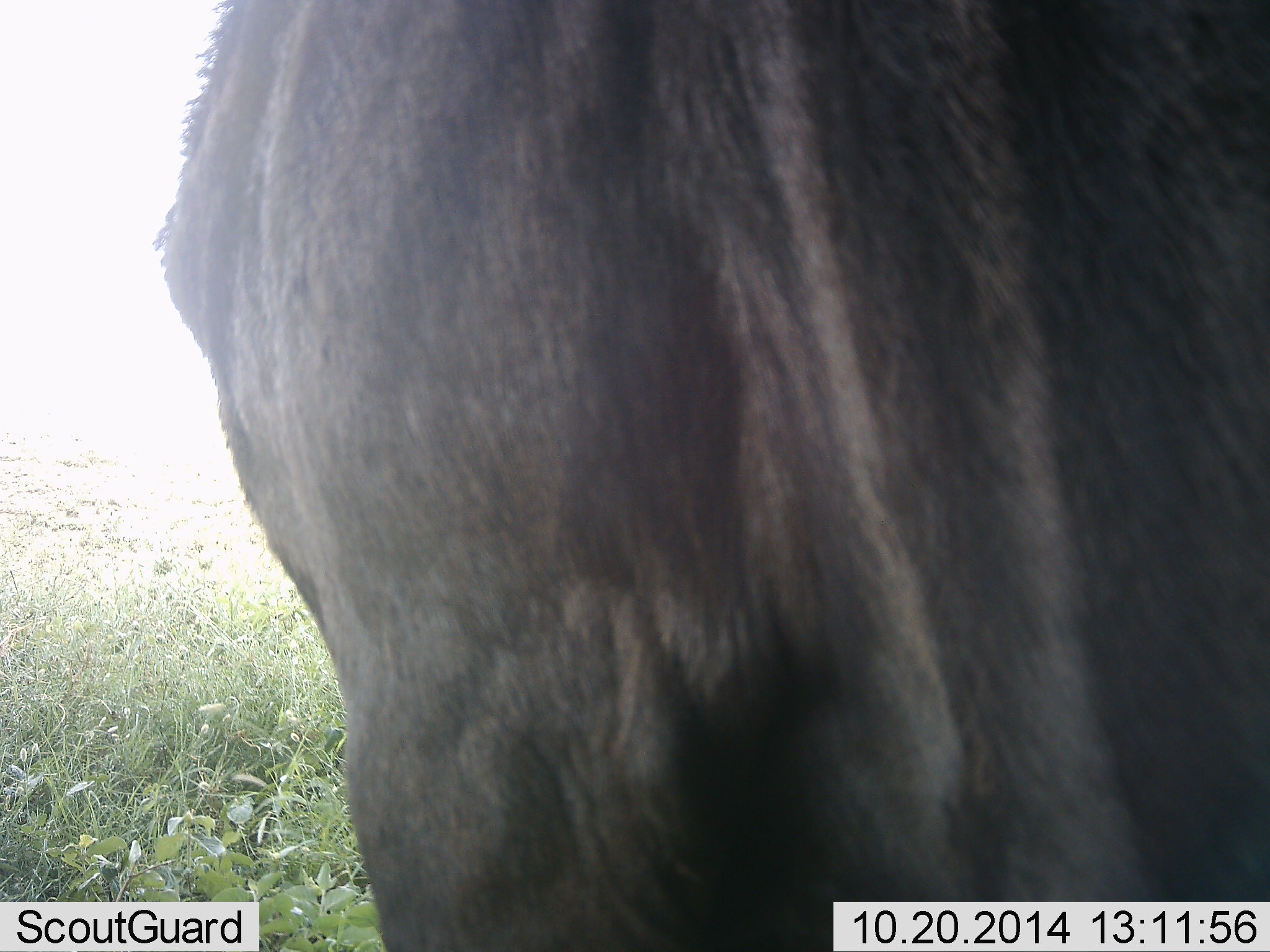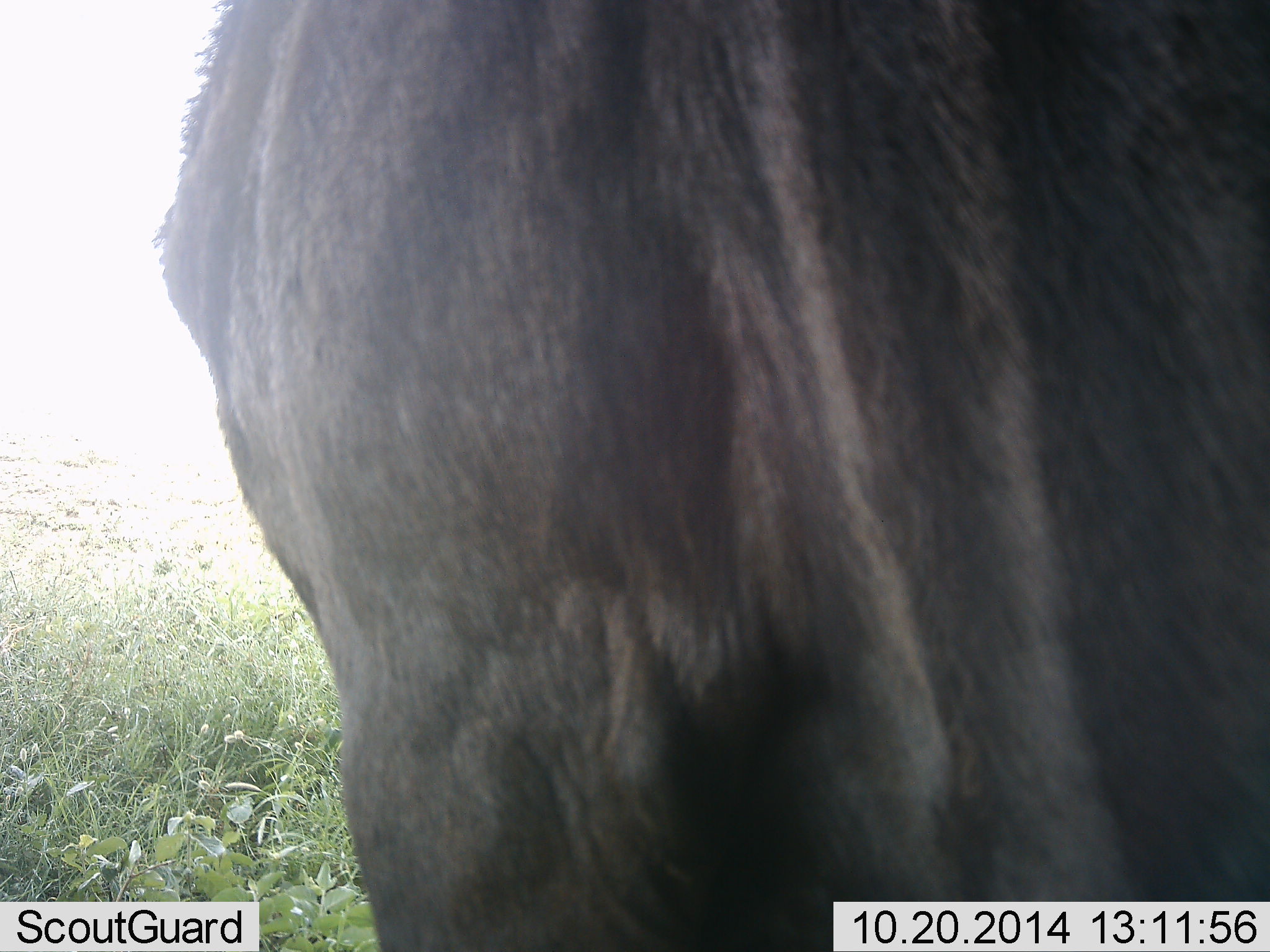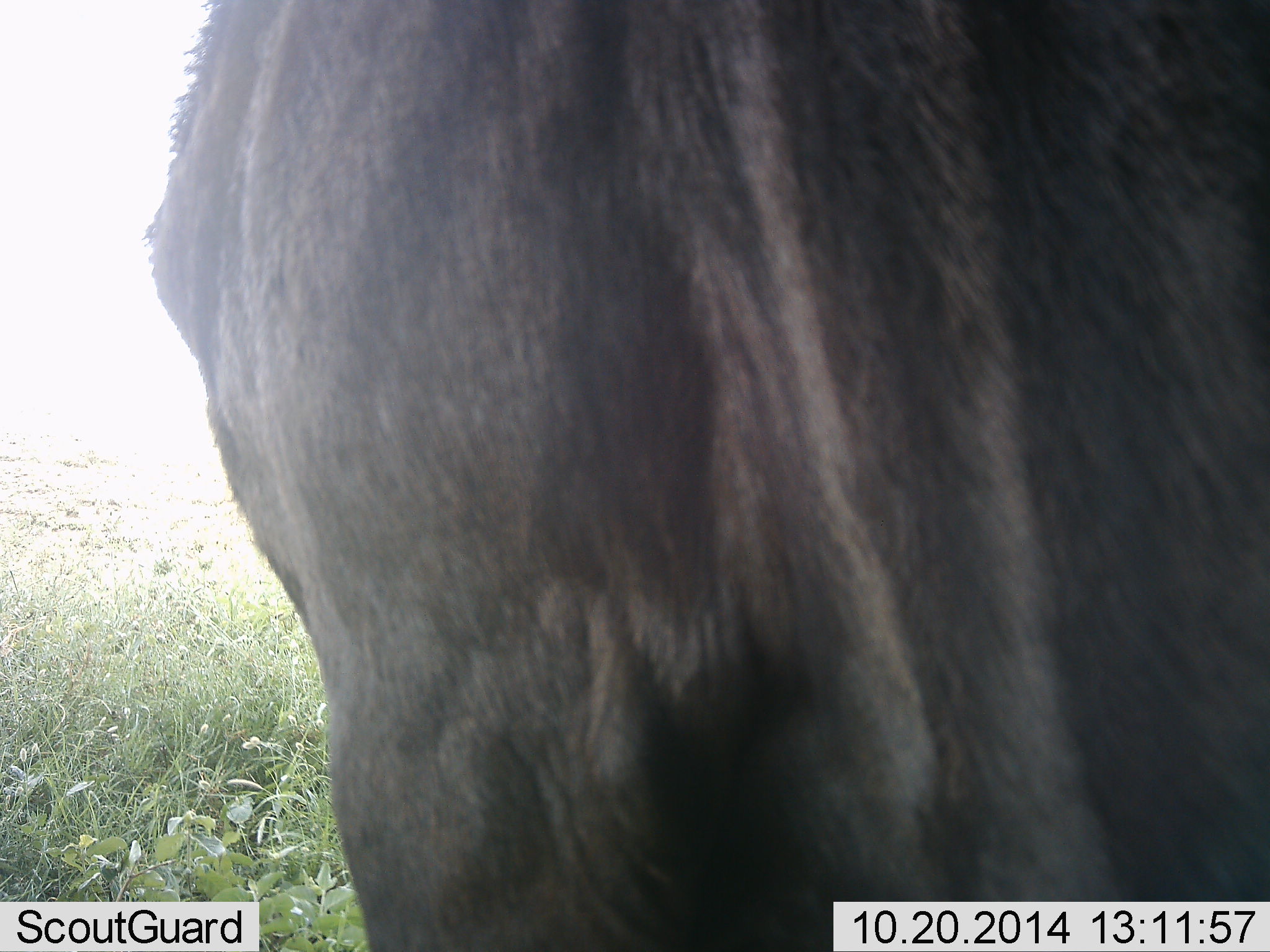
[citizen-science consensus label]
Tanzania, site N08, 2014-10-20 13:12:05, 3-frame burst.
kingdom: Animalia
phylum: Chordata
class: Mammalia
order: Artiodactyla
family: Bovidae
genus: Connochaetes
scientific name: Connochaetes taurinus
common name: blue wildebeest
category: wildebeest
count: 1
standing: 90%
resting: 10%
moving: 0%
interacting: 0%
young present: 0%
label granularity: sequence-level